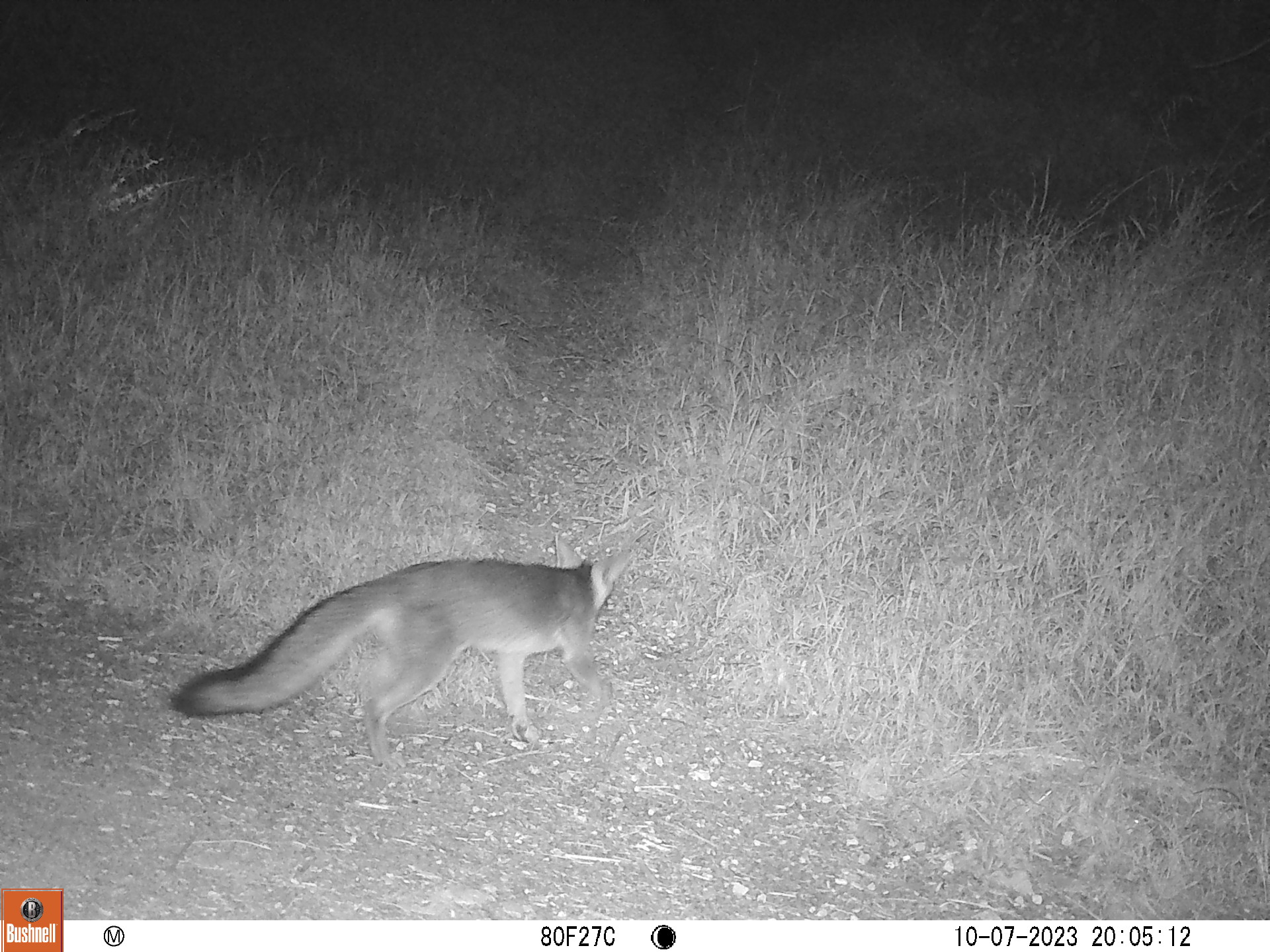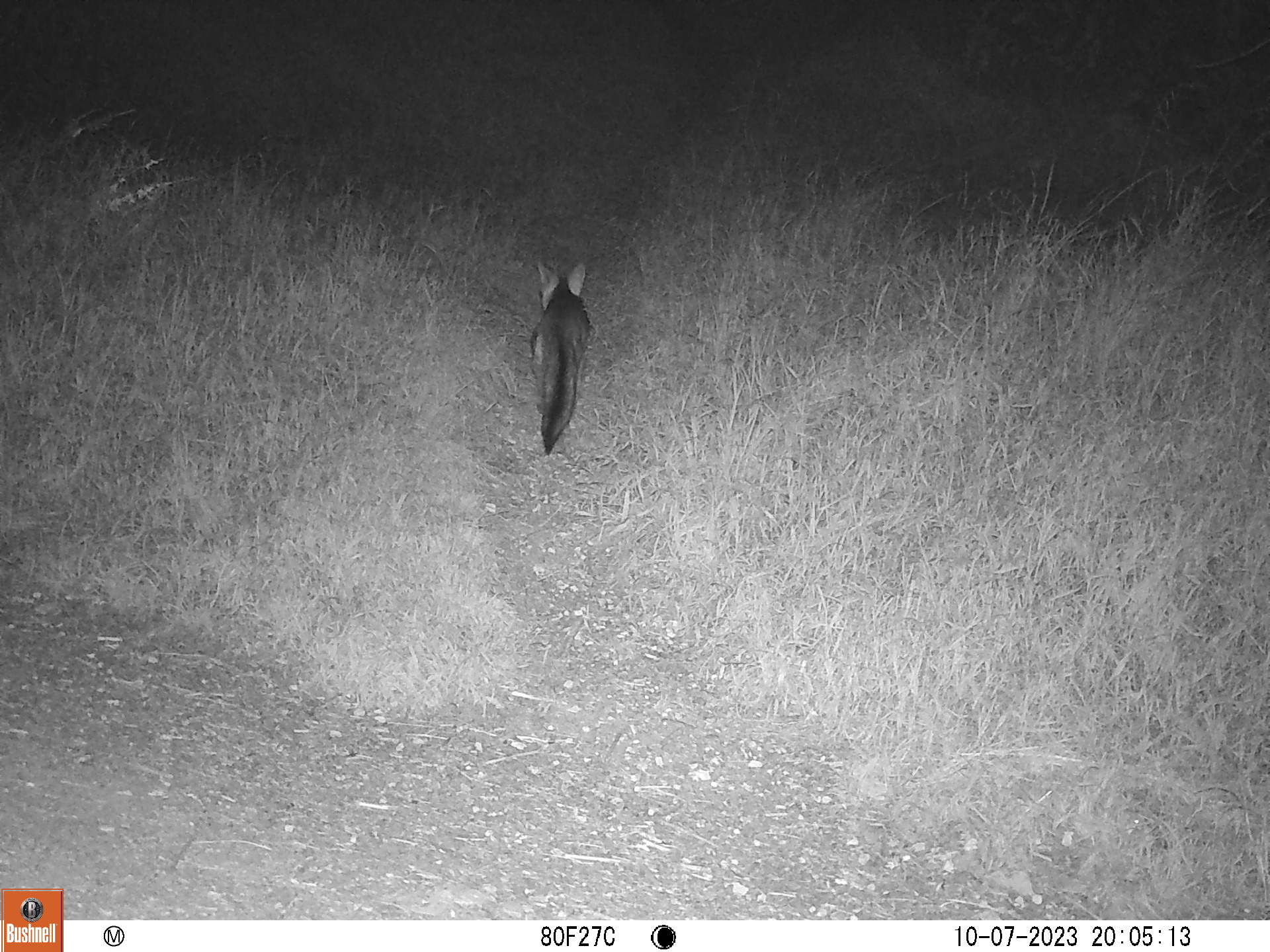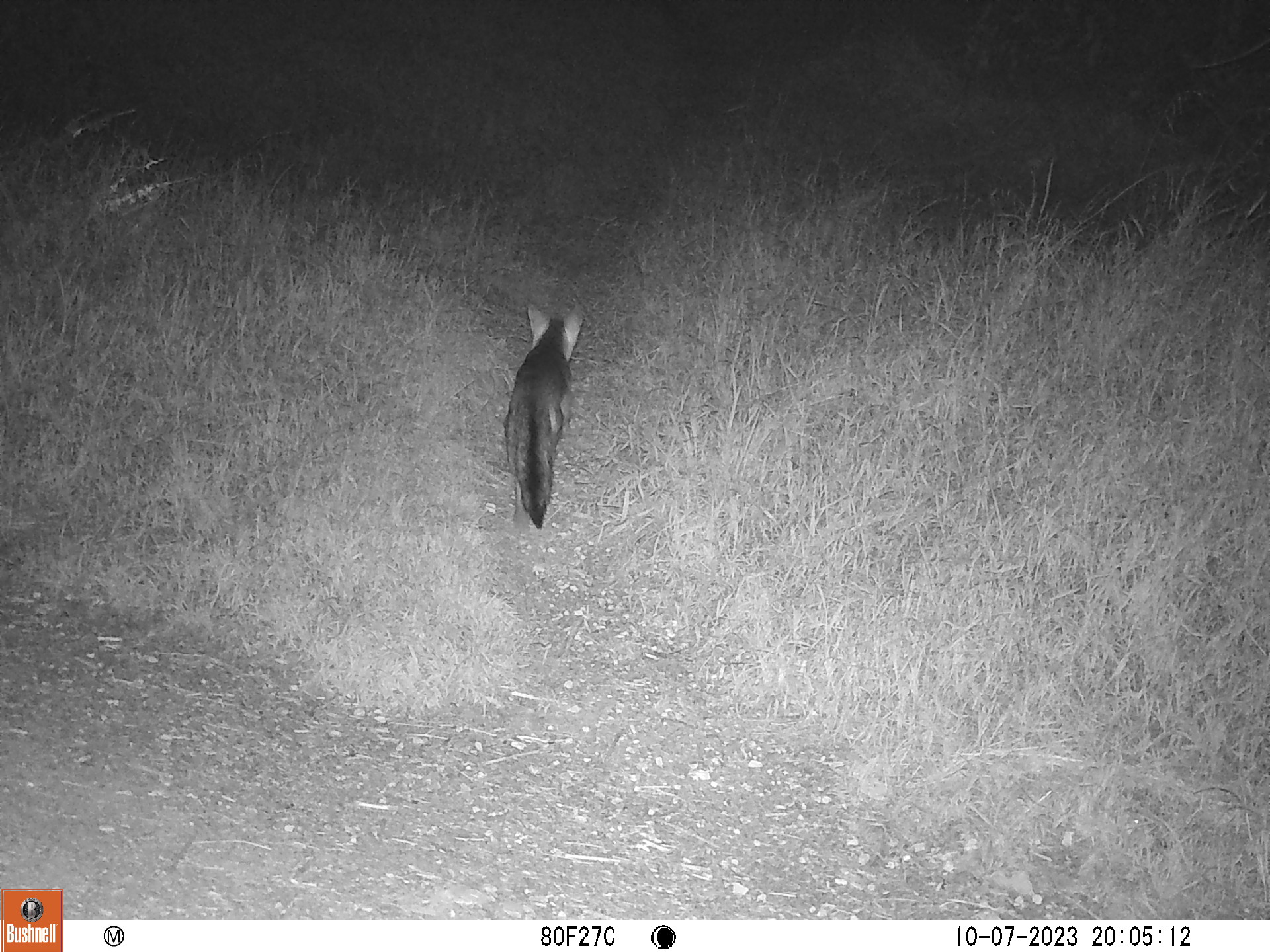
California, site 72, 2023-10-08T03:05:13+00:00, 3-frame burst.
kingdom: Animalia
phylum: Chordata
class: Mammalia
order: Carnivora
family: Canidae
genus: Urocyon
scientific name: Urocyon cinereoargenteus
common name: gray fox